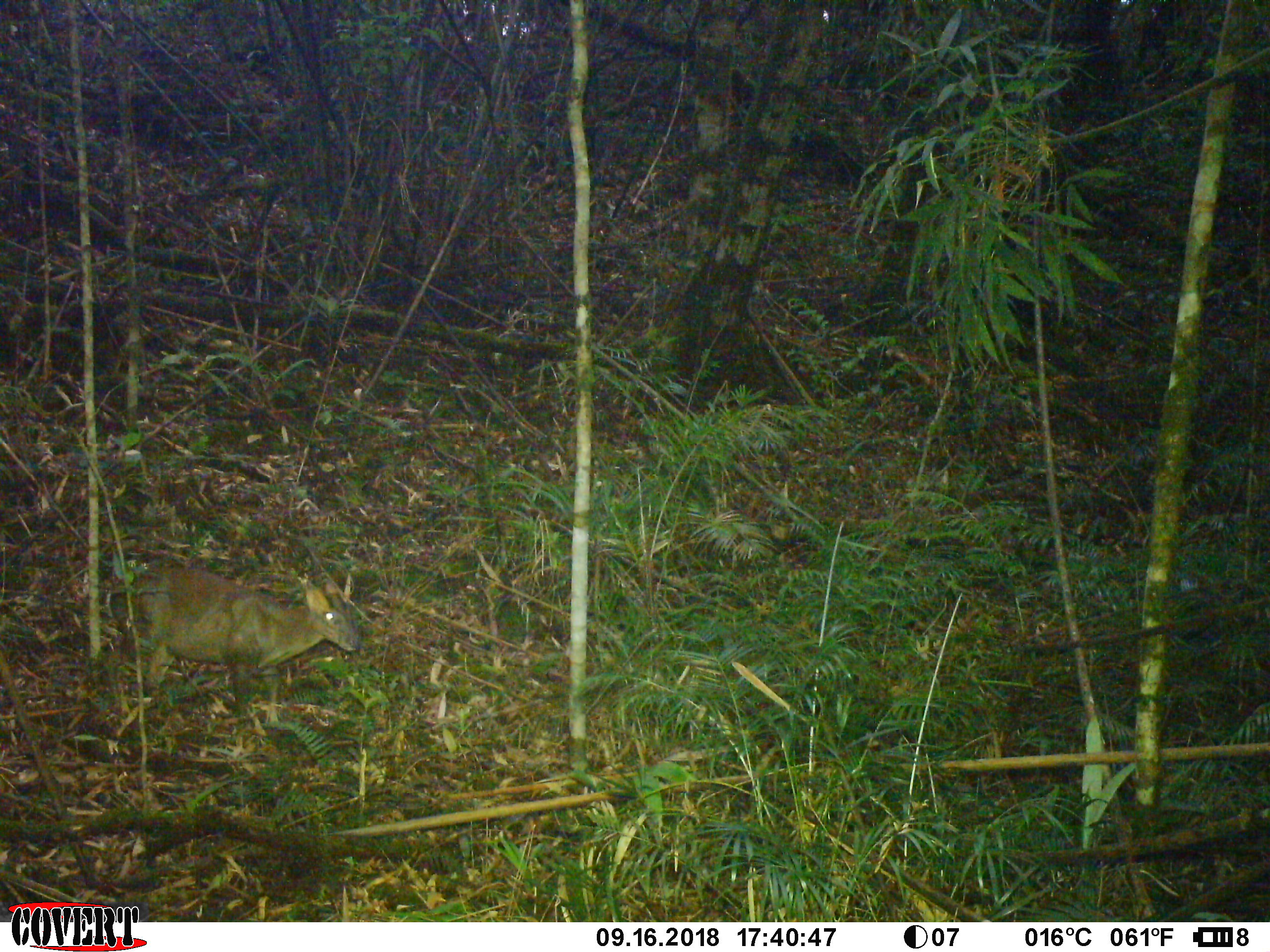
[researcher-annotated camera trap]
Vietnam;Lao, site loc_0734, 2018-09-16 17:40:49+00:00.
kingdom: Animalia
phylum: Chordata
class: Mammalia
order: Artiodactyla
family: Cervidae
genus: Muntiacus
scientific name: Muntiacus rooseveltorum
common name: roosevelt's muntjac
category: roosevelts muntjac group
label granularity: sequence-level